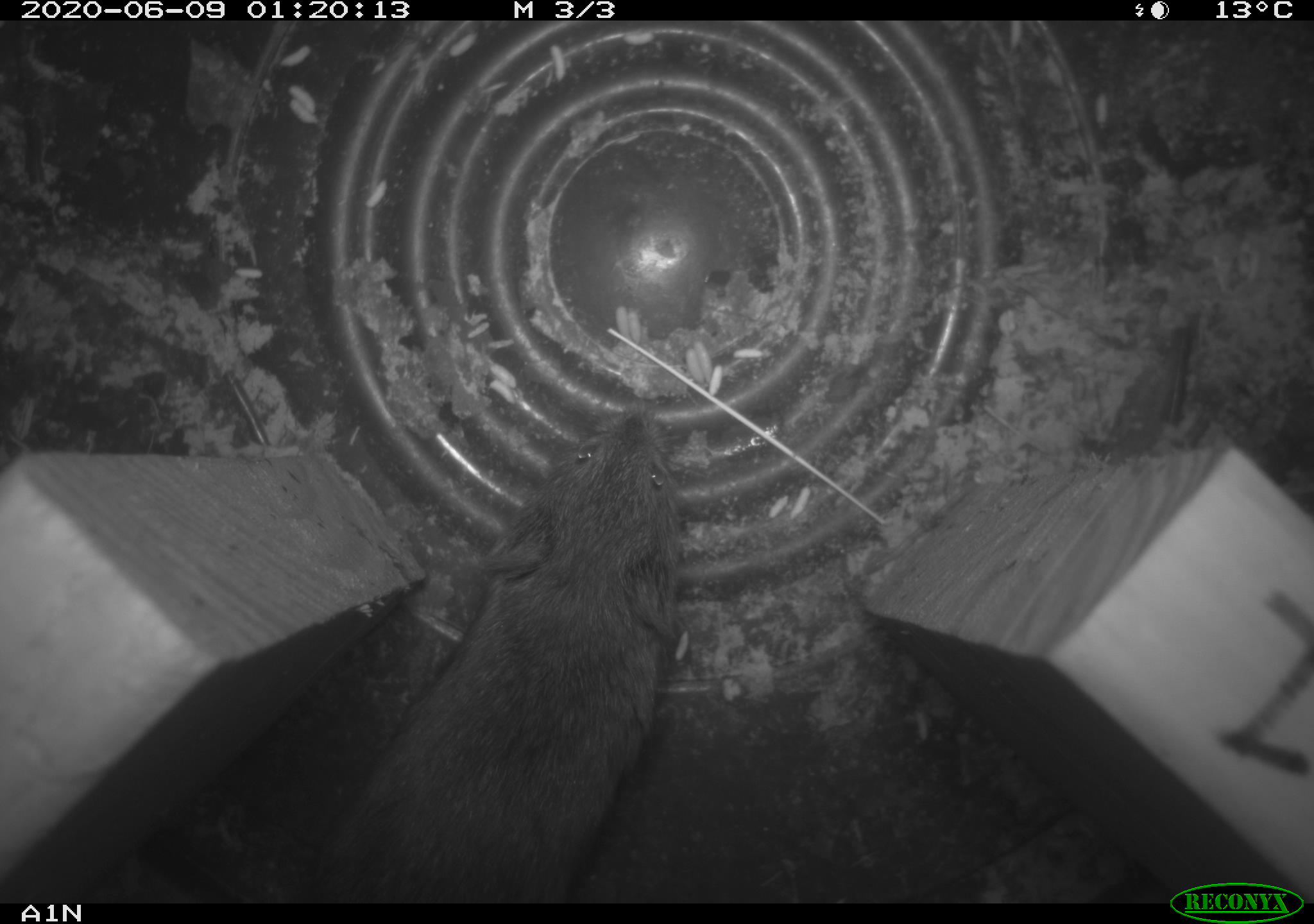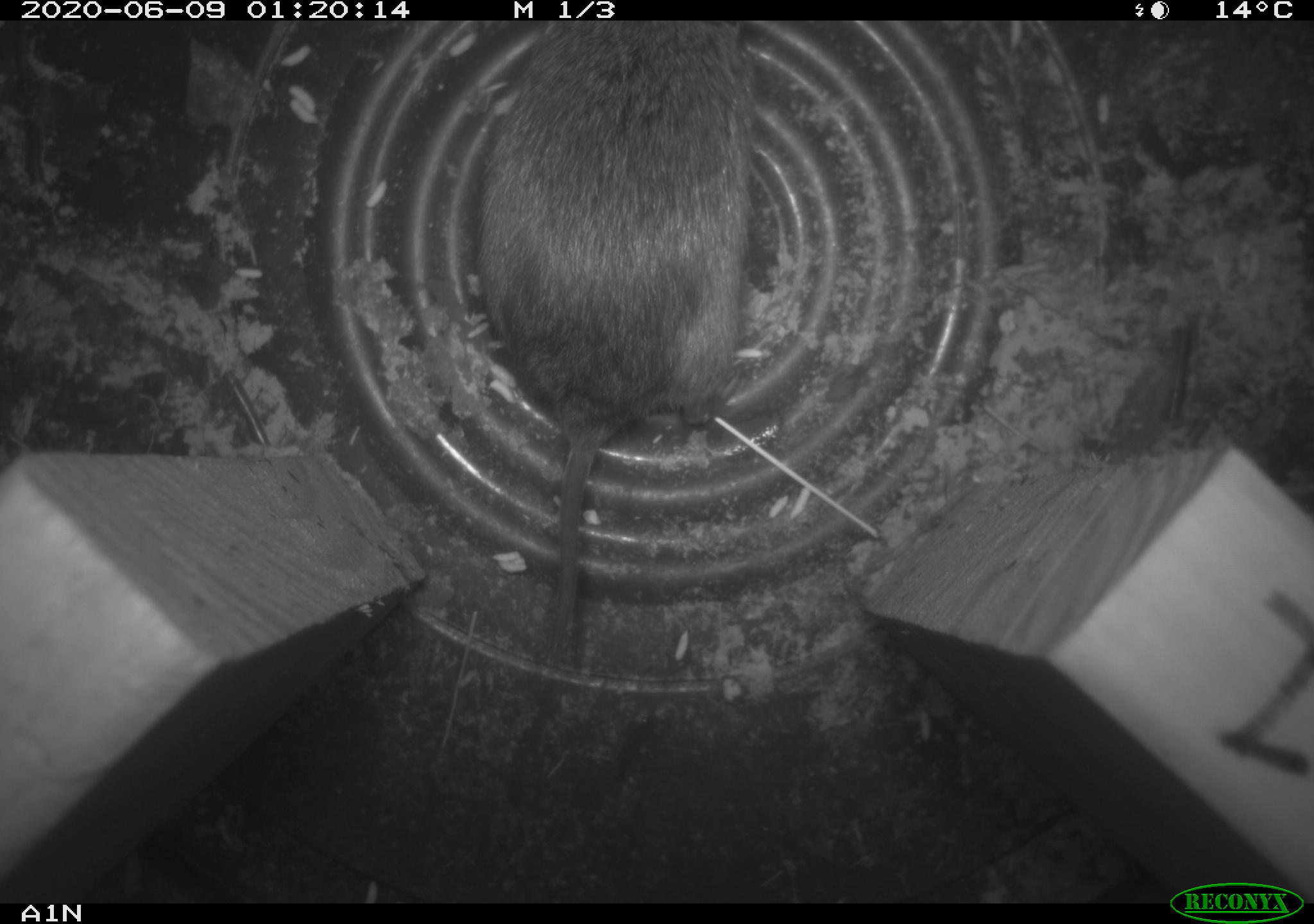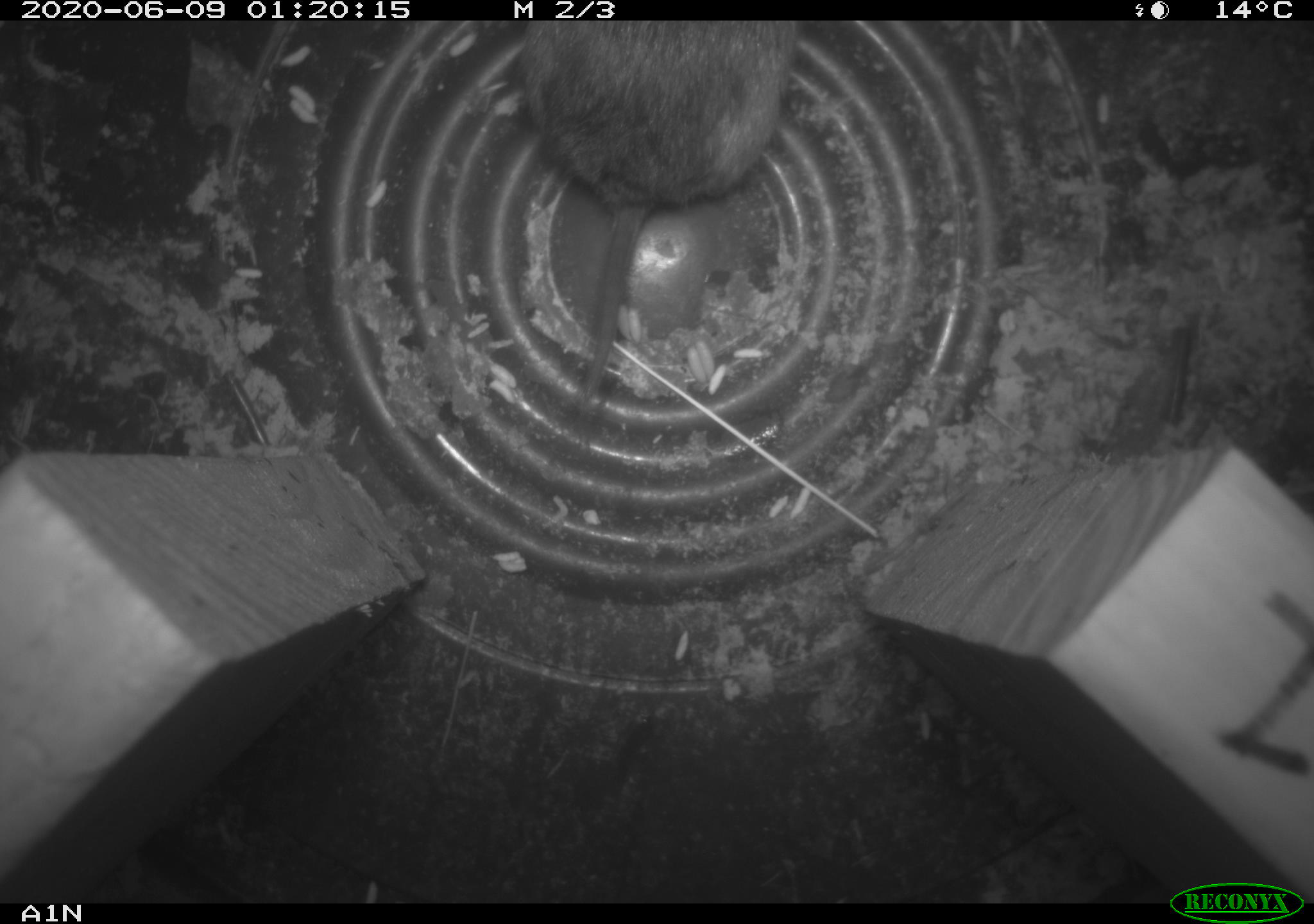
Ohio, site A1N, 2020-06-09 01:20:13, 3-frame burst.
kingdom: Animalia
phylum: Chordata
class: Mammalia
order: Rodentia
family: Cricetidae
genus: Microtus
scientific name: Microtus pennsylvanicus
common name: meadow vole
Meadow vole (Microtus pennsylvanicus).